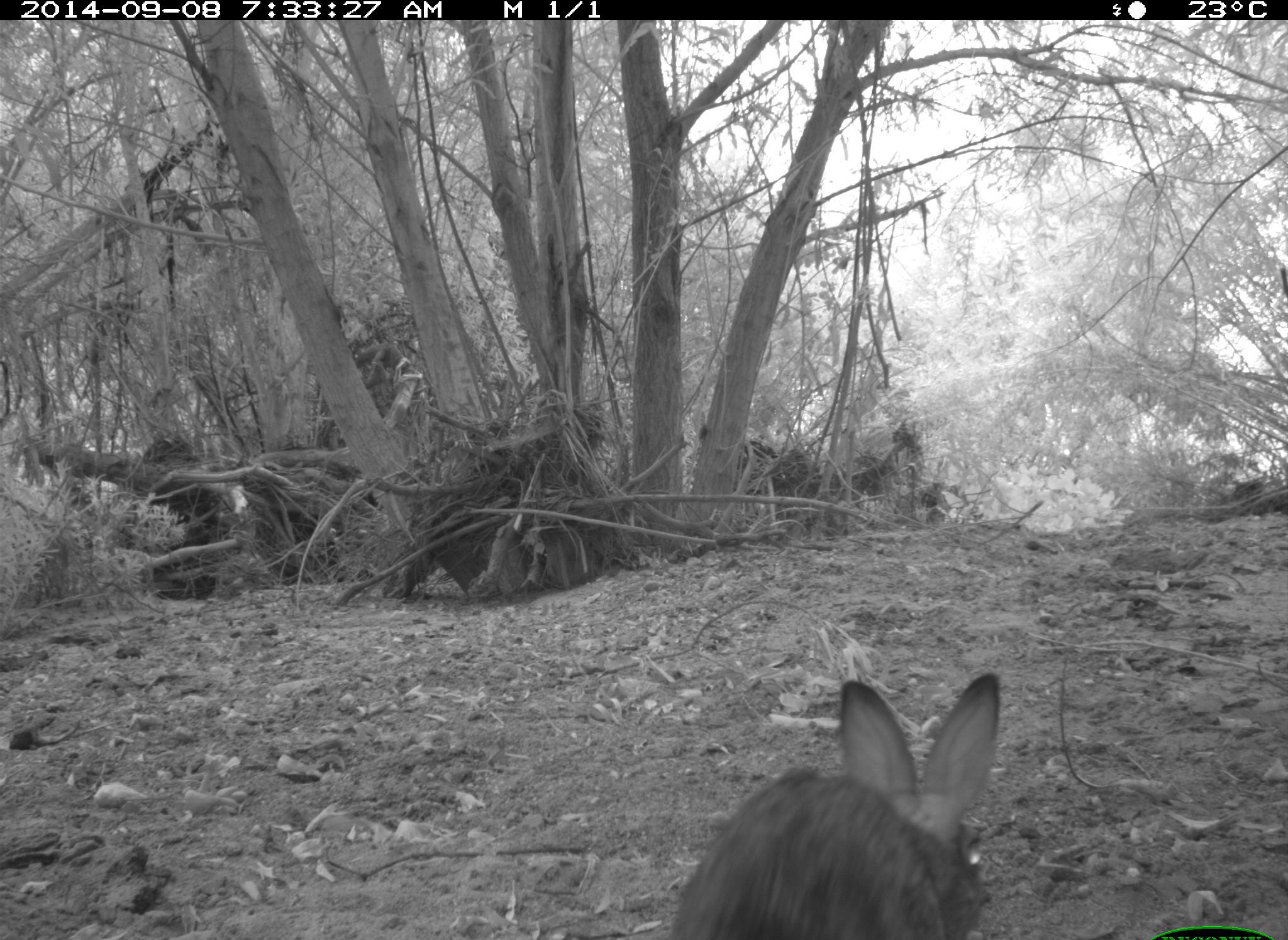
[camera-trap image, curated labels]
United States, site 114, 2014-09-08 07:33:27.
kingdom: Animalia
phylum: Chordata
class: Mammalia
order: Lagomorpha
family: Leporidae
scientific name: Leporidae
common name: rabbits and hares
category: rabbit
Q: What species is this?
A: Rabbit (rabbits and hares) (Leporidae).